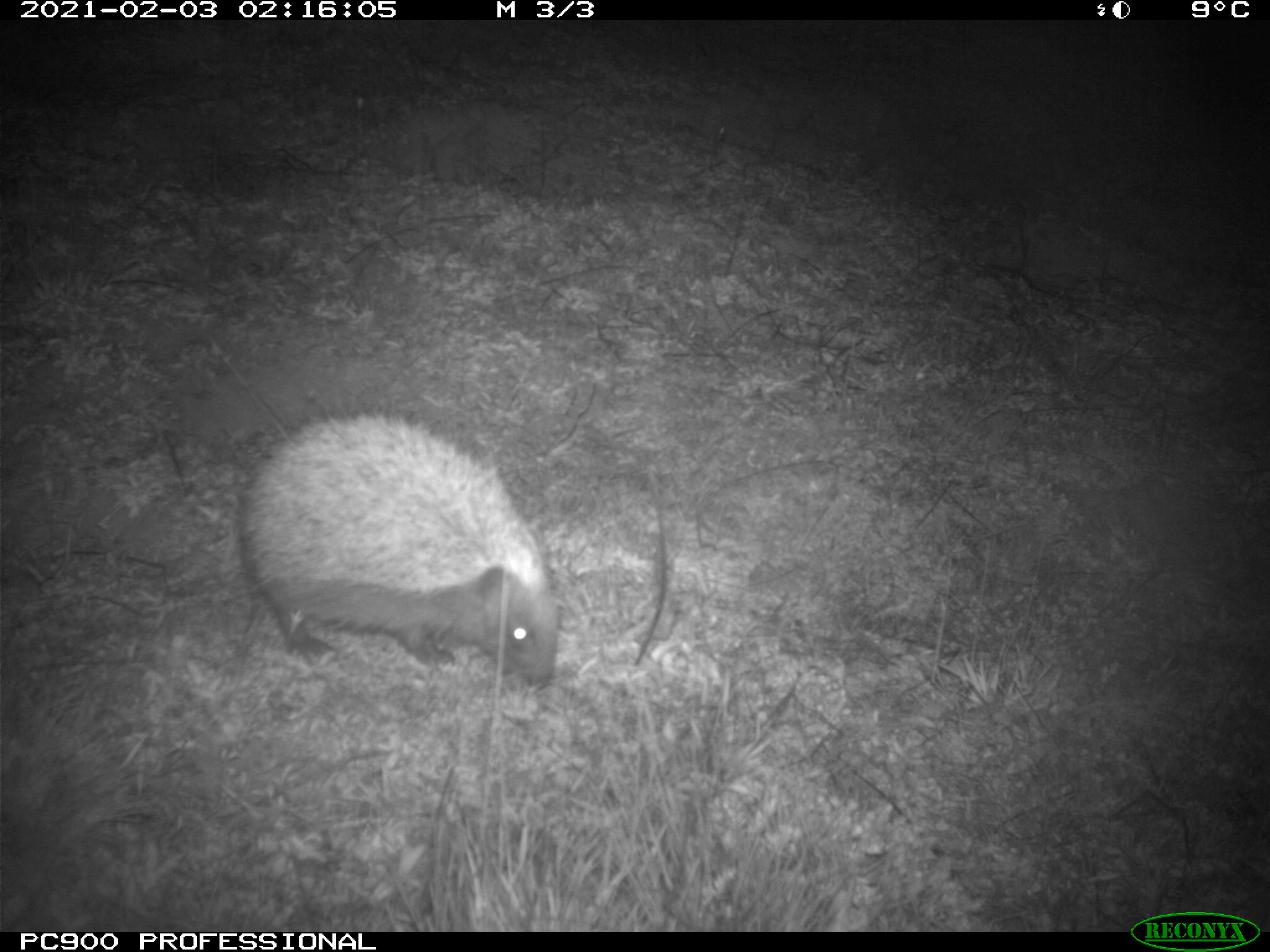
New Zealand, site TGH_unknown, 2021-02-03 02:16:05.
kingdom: Animalia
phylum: Chordata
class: Mammalia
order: Eulipotyphla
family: Erinaceidae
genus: Erinaceus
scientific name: Erinaceus europaeus europaeus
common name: european hedgehog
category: hedgehog